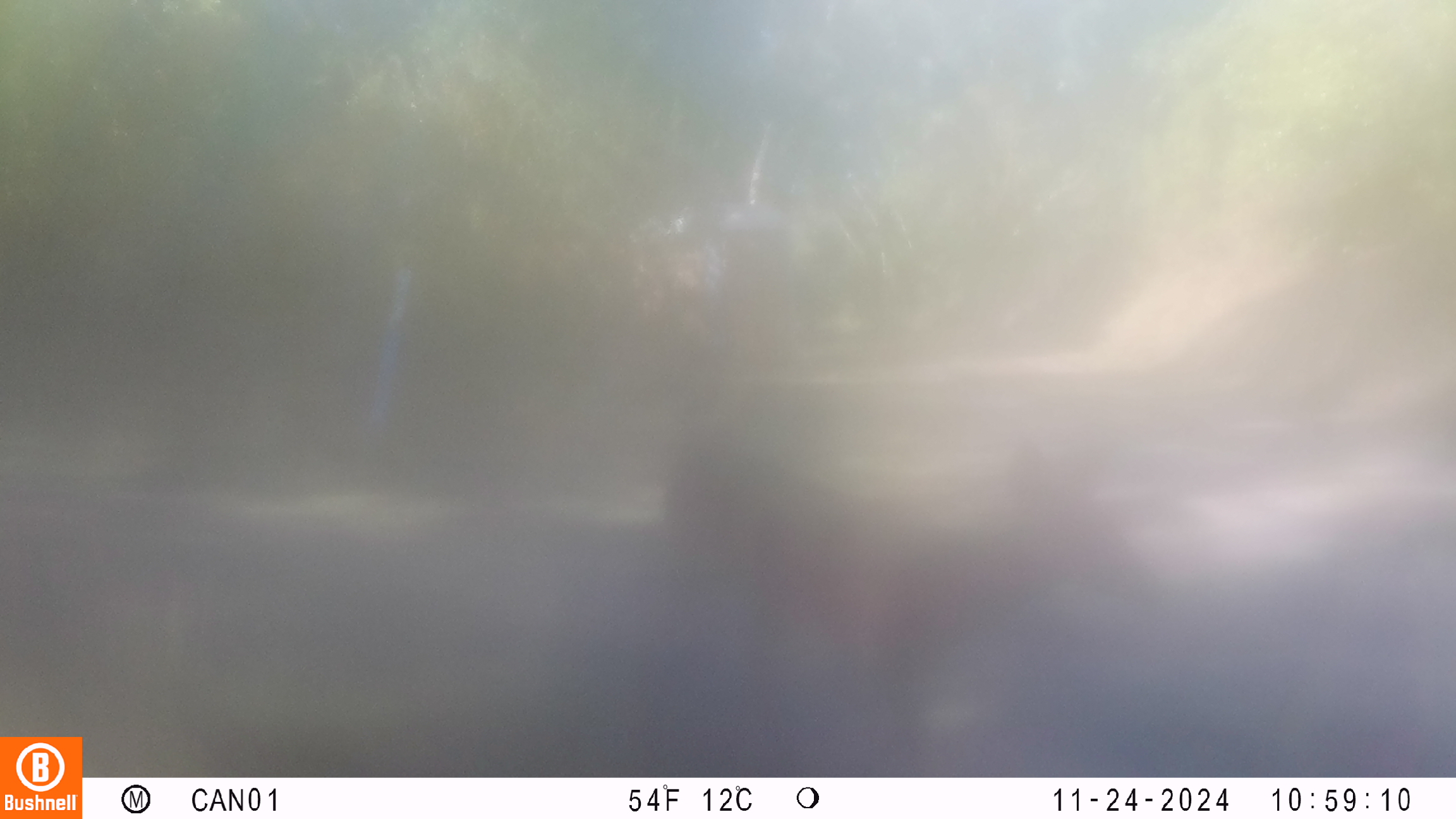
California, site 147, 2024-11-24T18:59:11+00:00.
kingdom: Animalia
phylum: Chordata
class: Mammalia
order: Artiodactyla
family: Cervidae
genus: Odocoileus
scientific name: Odocoileus hemionus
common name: mule deer